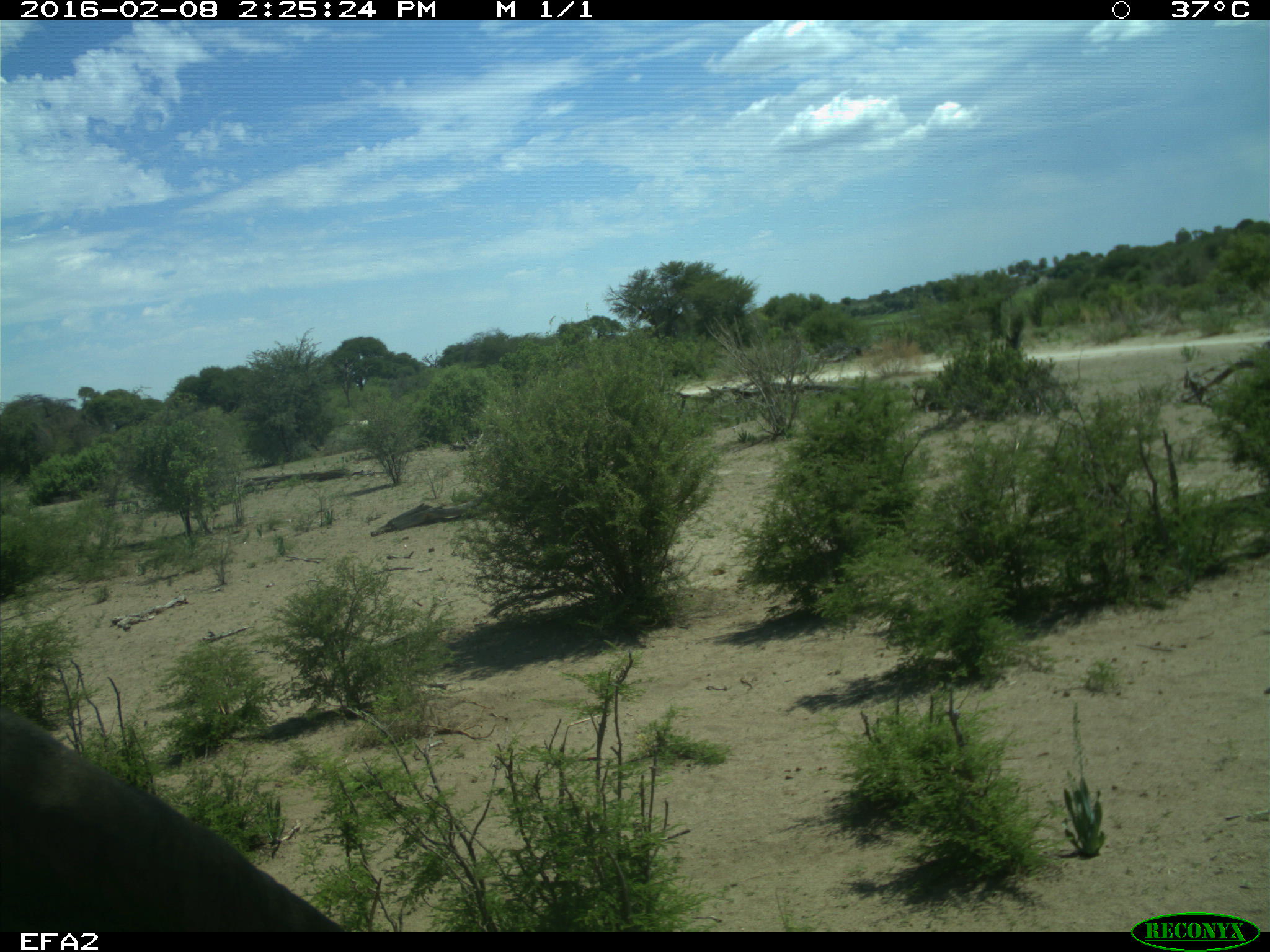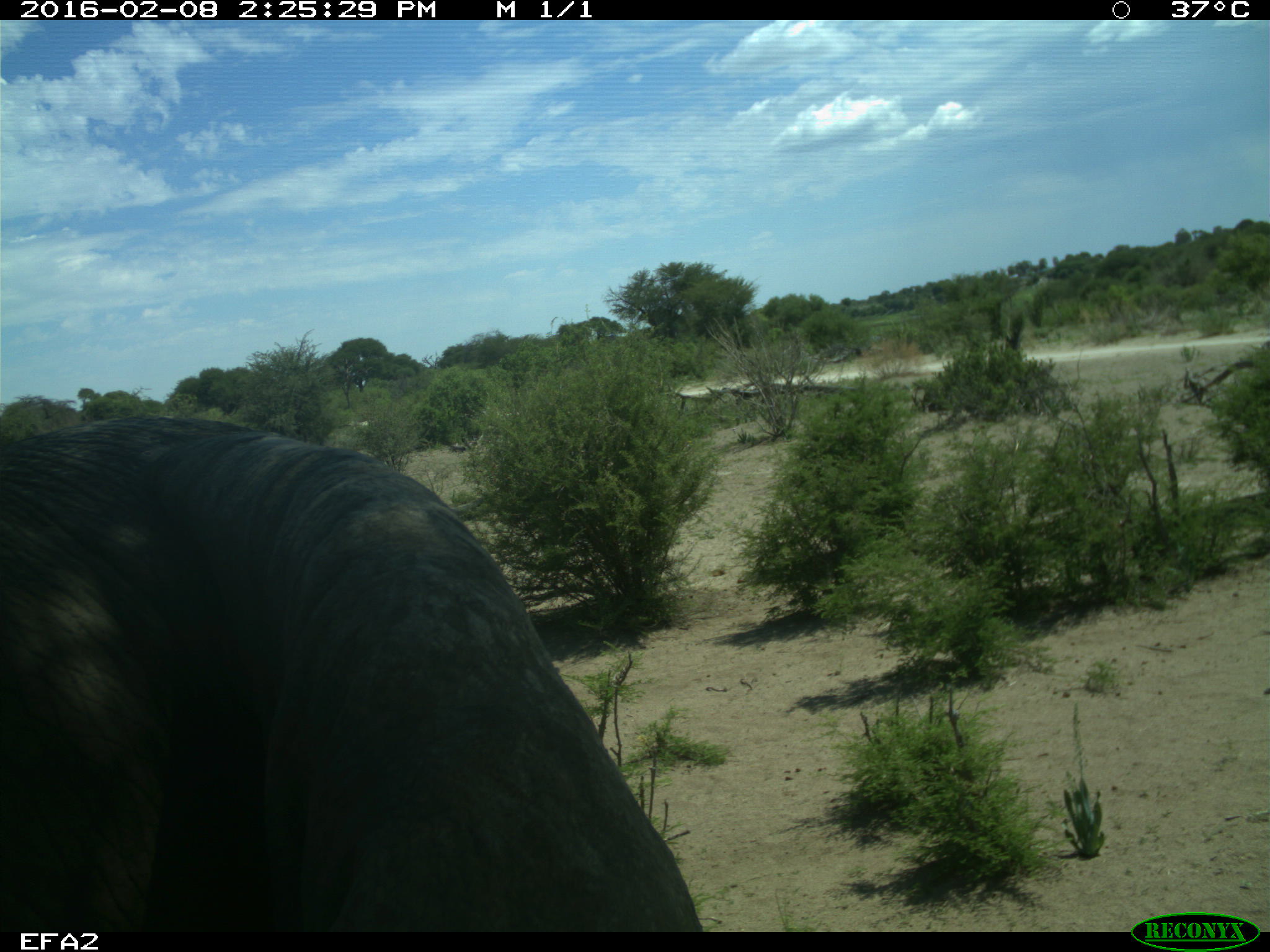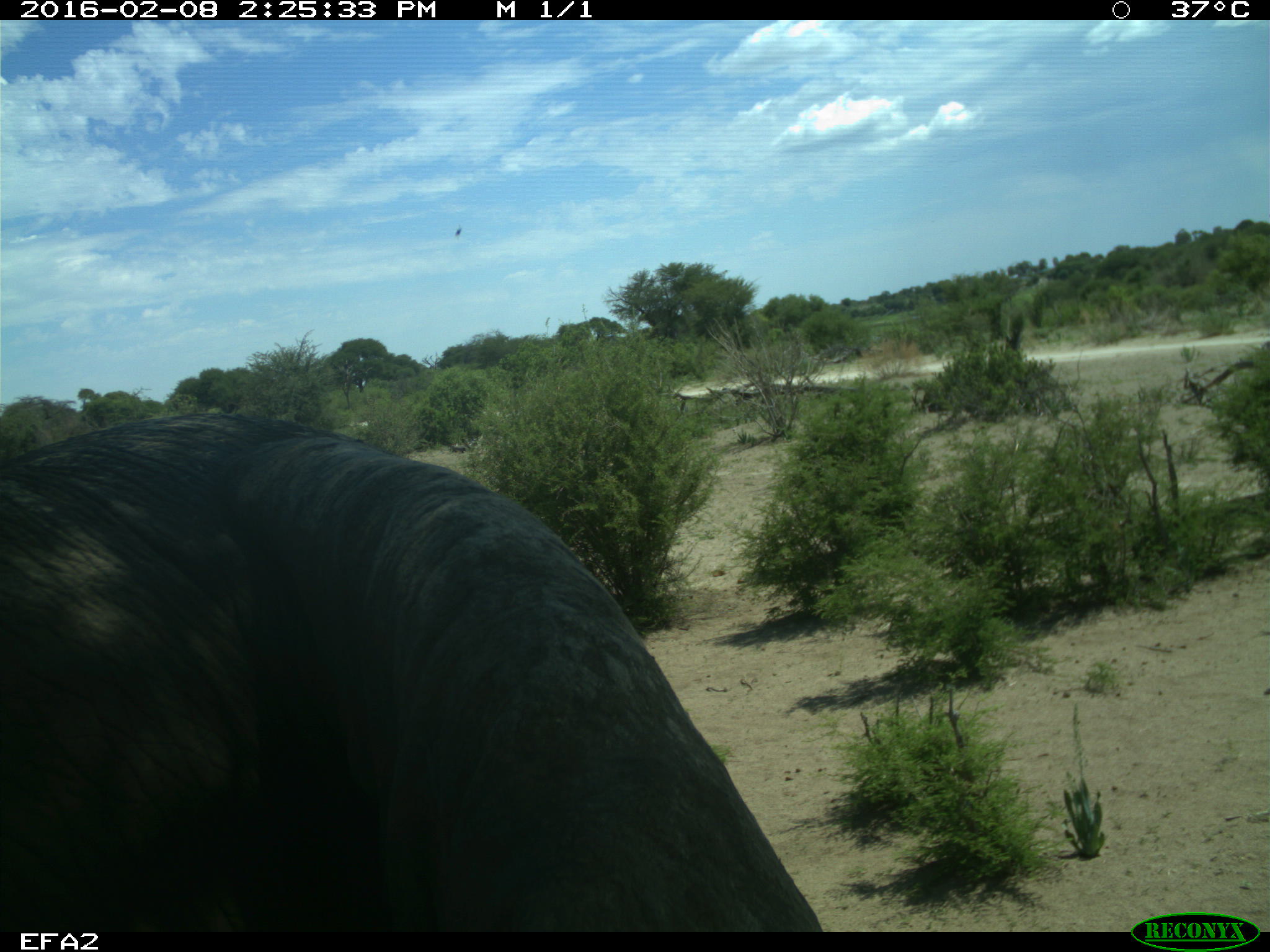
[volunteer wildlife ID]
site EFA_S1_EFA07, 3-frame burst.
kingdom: Animalia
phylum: Chordata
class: Mammalia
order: Proboscidea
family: Elephantidae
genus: Loxodonta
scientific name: Loxodonta africana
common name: african bush elephant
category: elephant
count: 1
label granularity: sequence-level